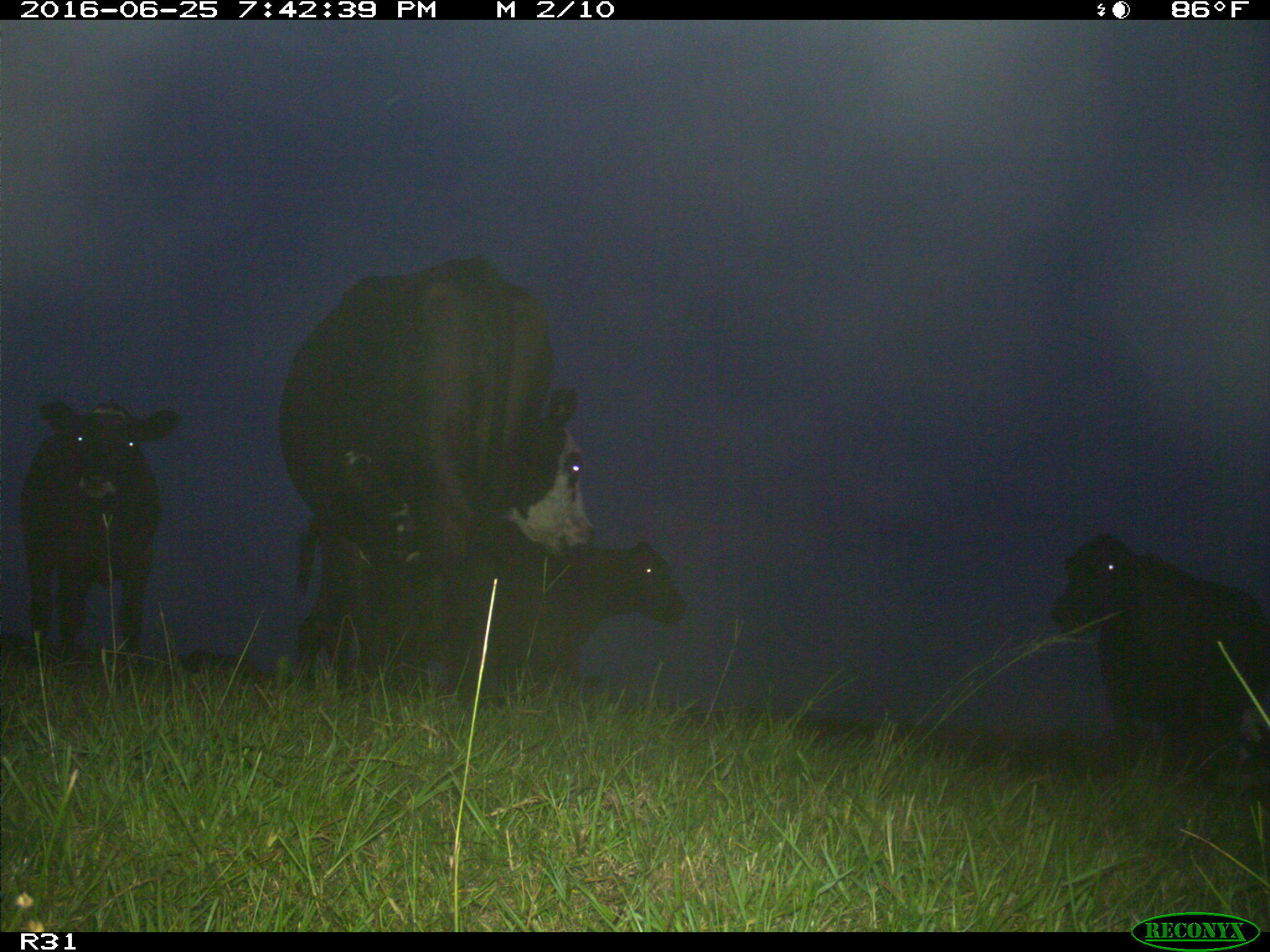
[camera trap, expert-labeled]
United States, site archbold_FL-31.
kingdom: Animalia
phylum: Chordata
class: Mammalia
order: Artiodactyla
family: Bovidae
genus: Bos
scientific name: Bos taurus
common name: domestic cow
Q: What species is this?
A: Bos taurus (domestic cow).